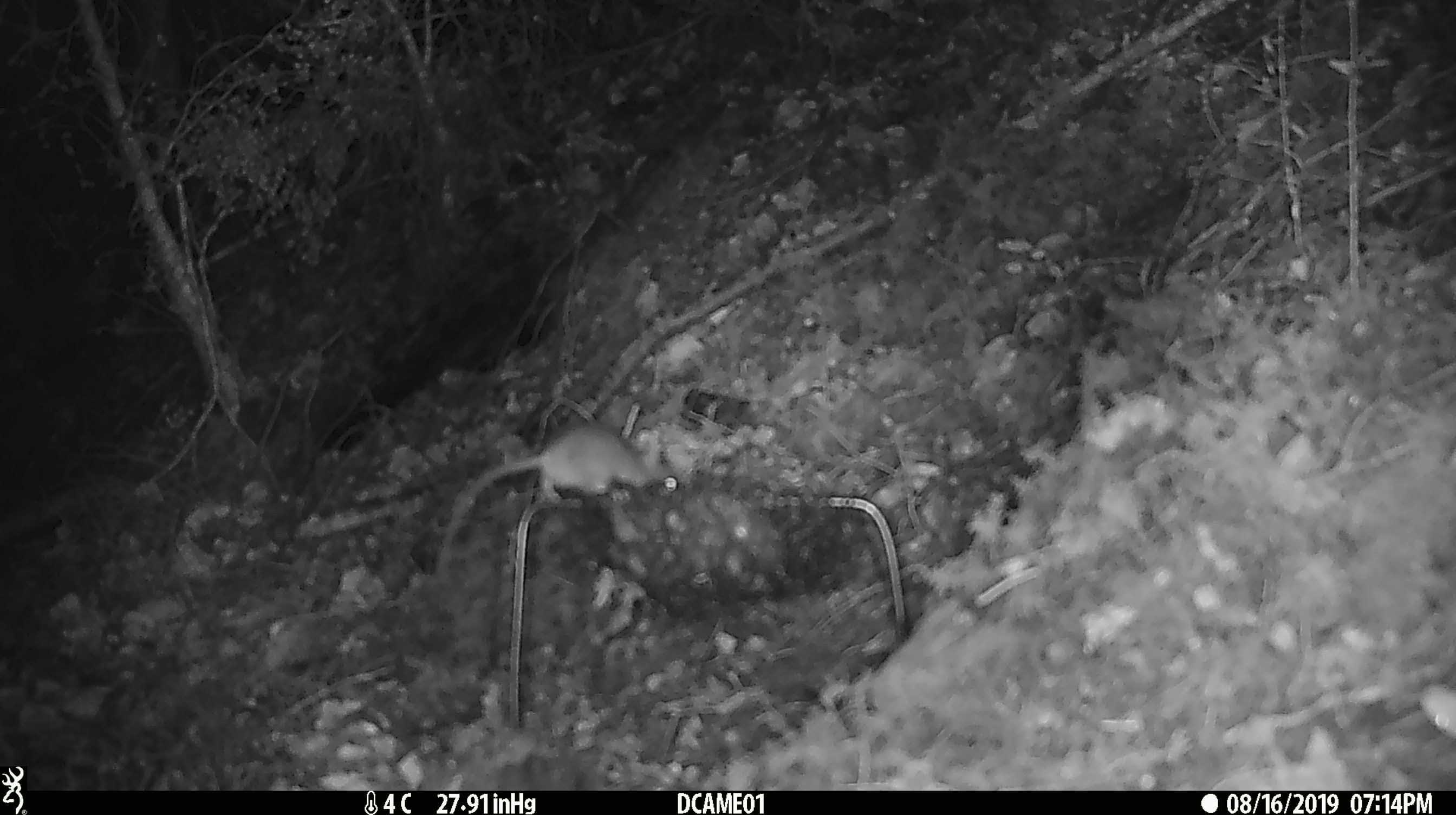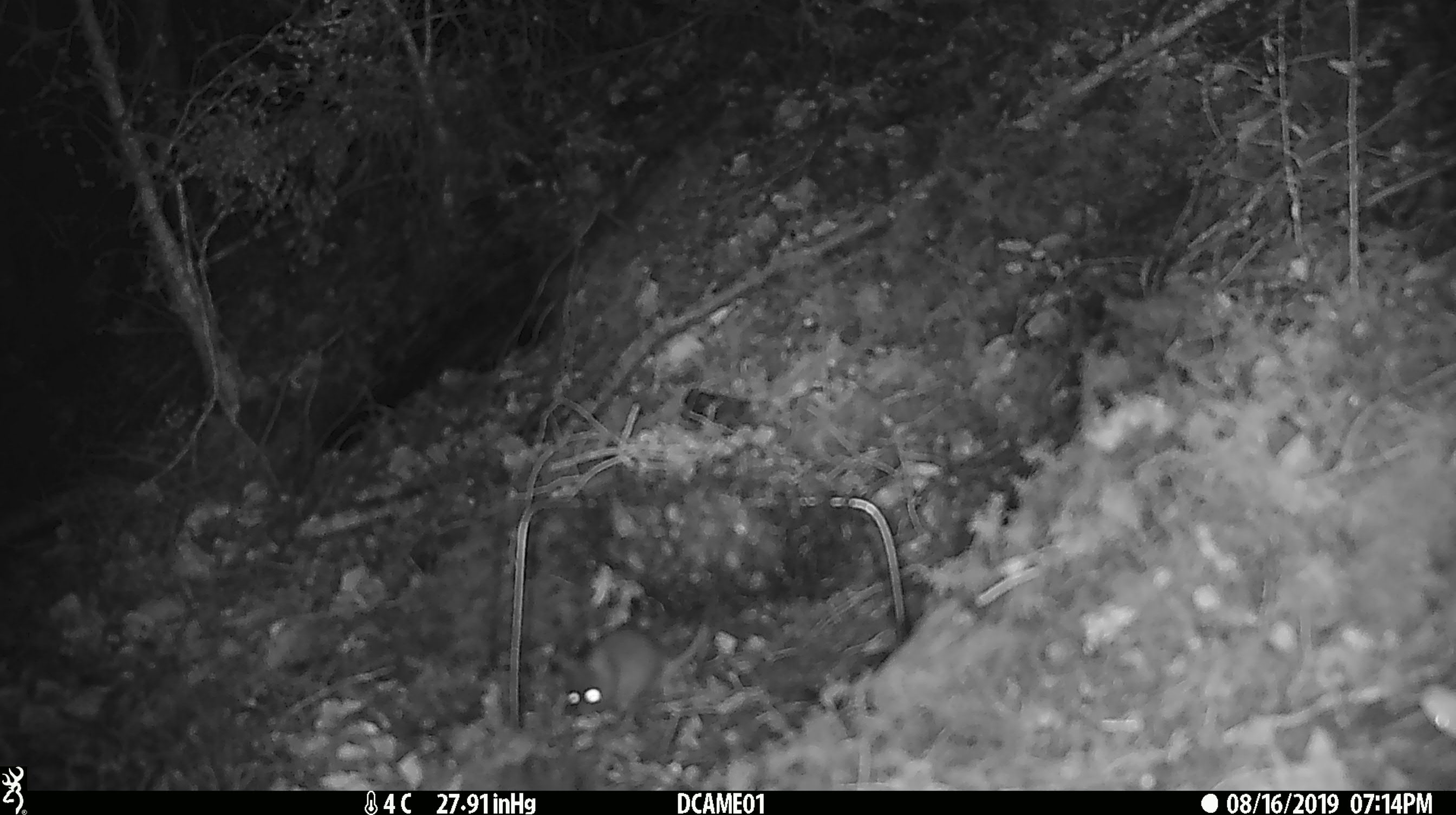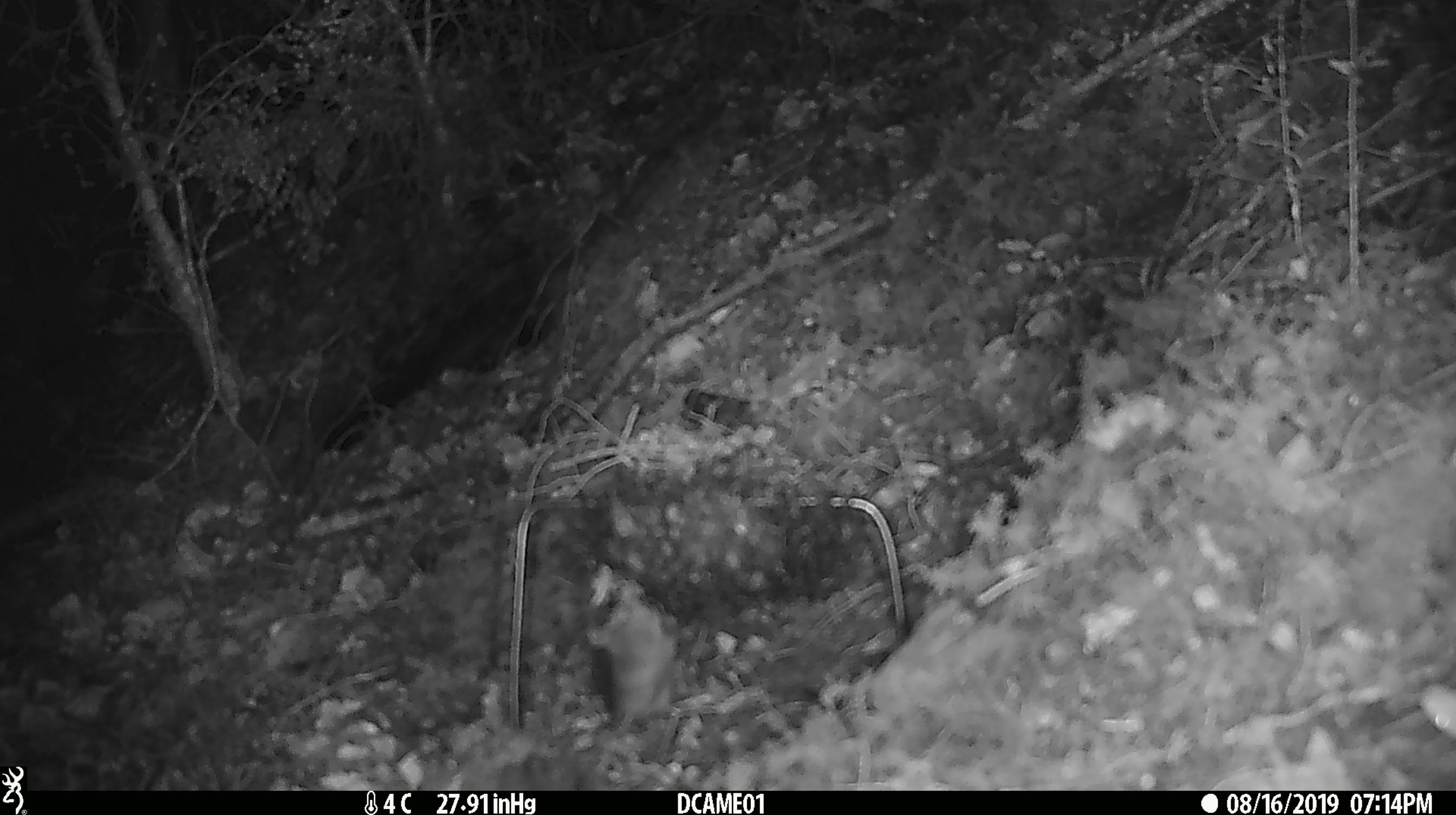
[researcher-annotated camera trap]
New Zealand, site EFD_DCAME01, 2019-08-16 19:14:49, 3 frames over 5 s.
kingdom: Animalia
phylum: Chordata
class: Mammalia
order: Rodentia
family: Muridae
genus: Mus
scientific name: Mus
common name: mouse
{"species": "mouse (Mus)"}